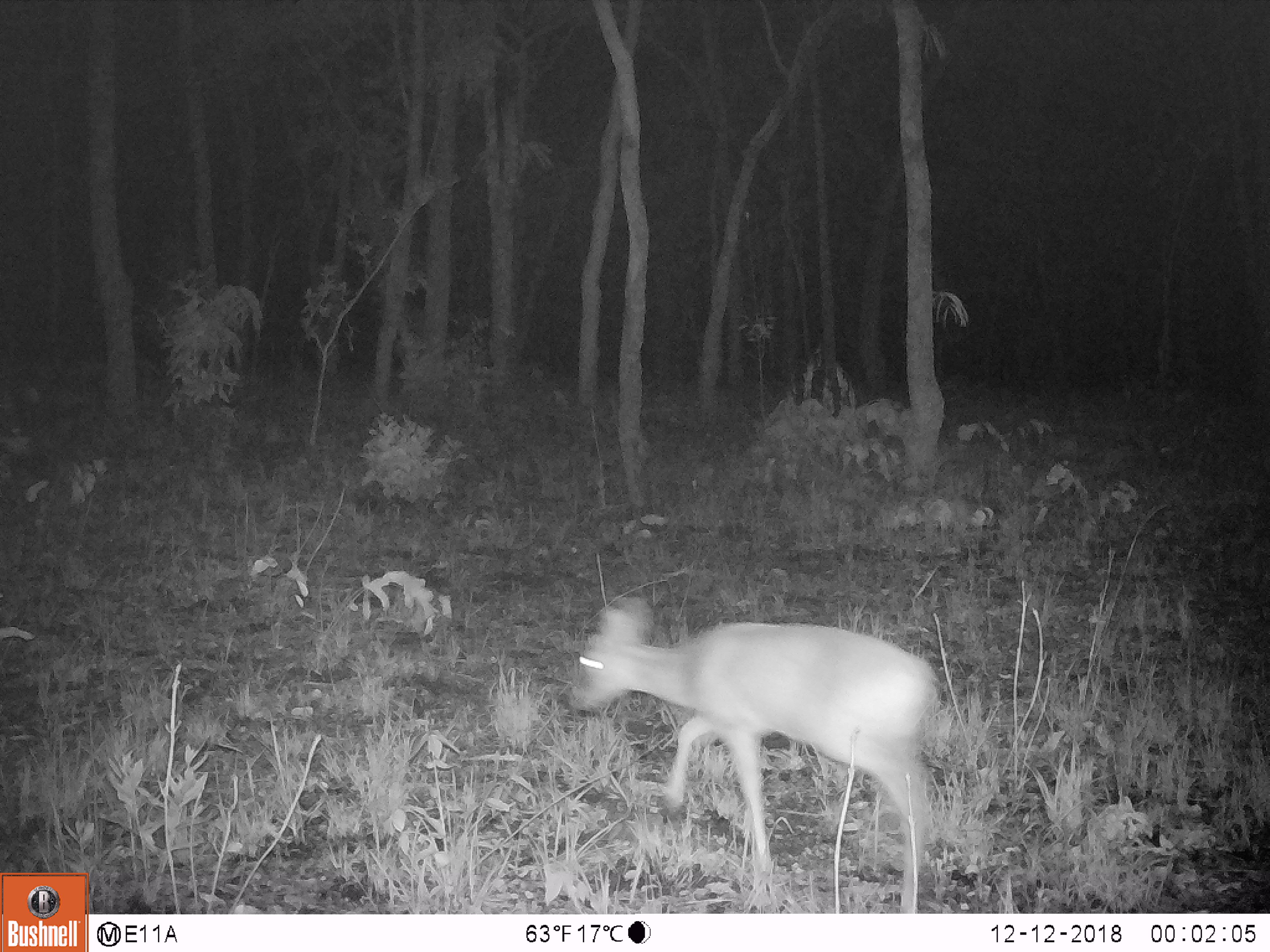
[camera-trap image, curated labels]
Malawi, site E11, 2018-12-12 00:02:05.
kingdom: Animalia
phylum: Chordata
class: Mammalia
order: Artiodactyla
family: Bovidae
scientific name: Antilopinae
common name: small antelope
Small antelope (Antilopinae), count 1.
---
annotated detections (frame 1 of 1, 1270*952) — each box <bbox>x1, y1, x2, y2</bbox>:
small antelope: <bbox>559, 590, 939, 906</bbox>